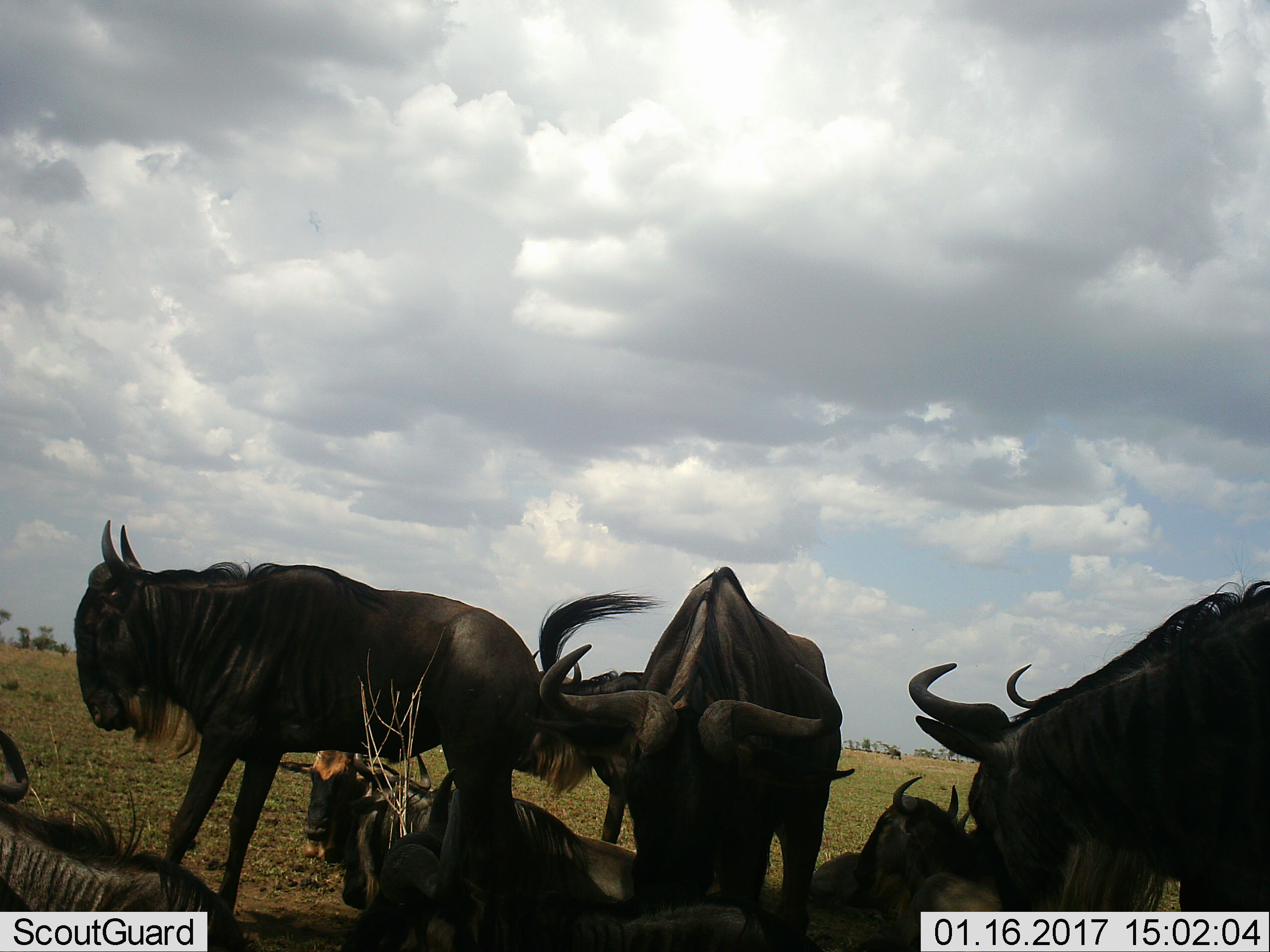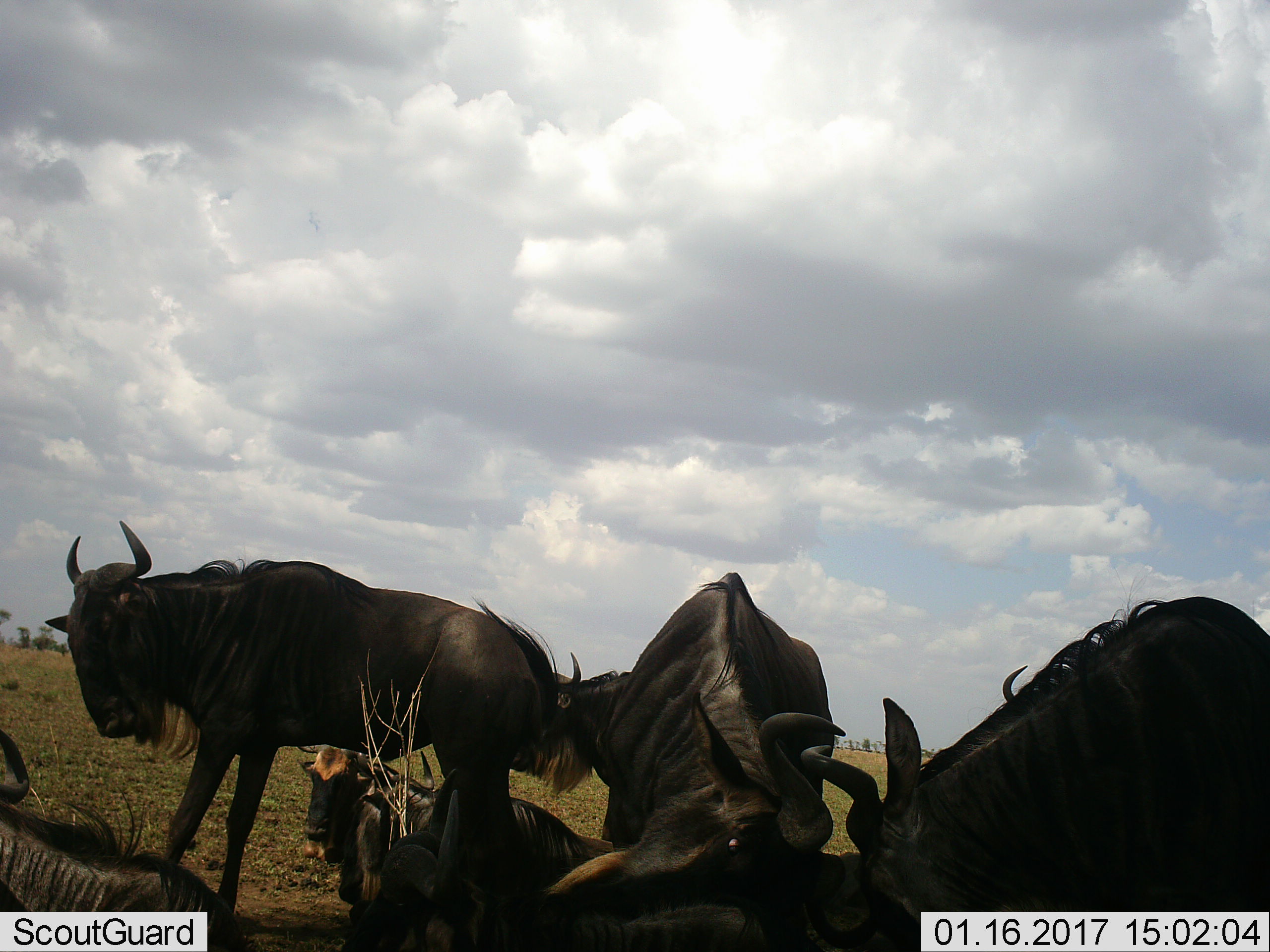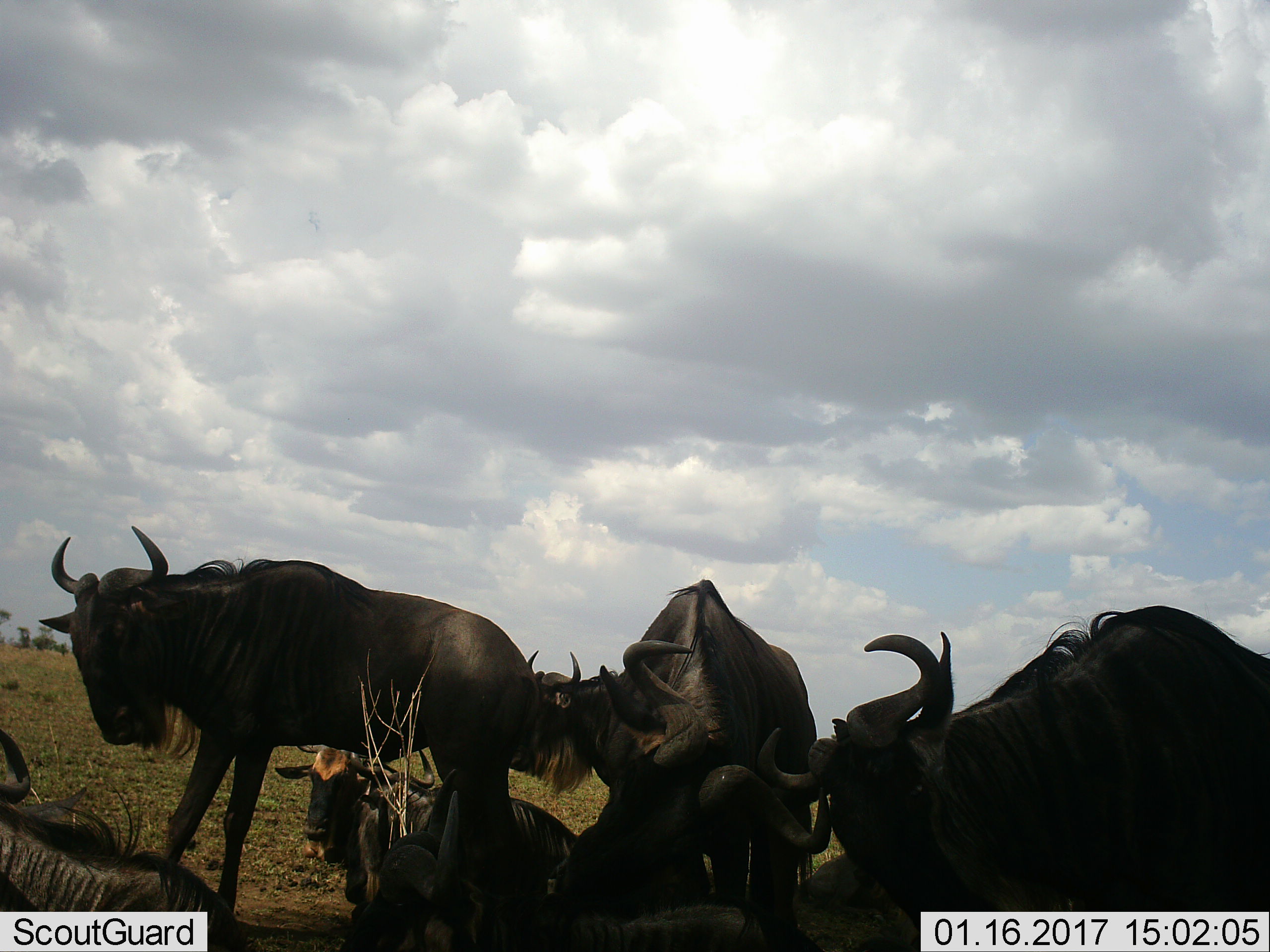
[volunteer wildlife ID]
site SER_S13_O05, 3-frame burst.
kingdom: Animalia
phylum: Chordata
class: Mammalia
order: Artiodactyla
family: Bovidae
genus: Connochaetes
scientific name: Connochaetes taurinus taurinus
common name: blue wildebeest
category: wildebeestblue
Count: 8.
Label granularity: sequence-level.